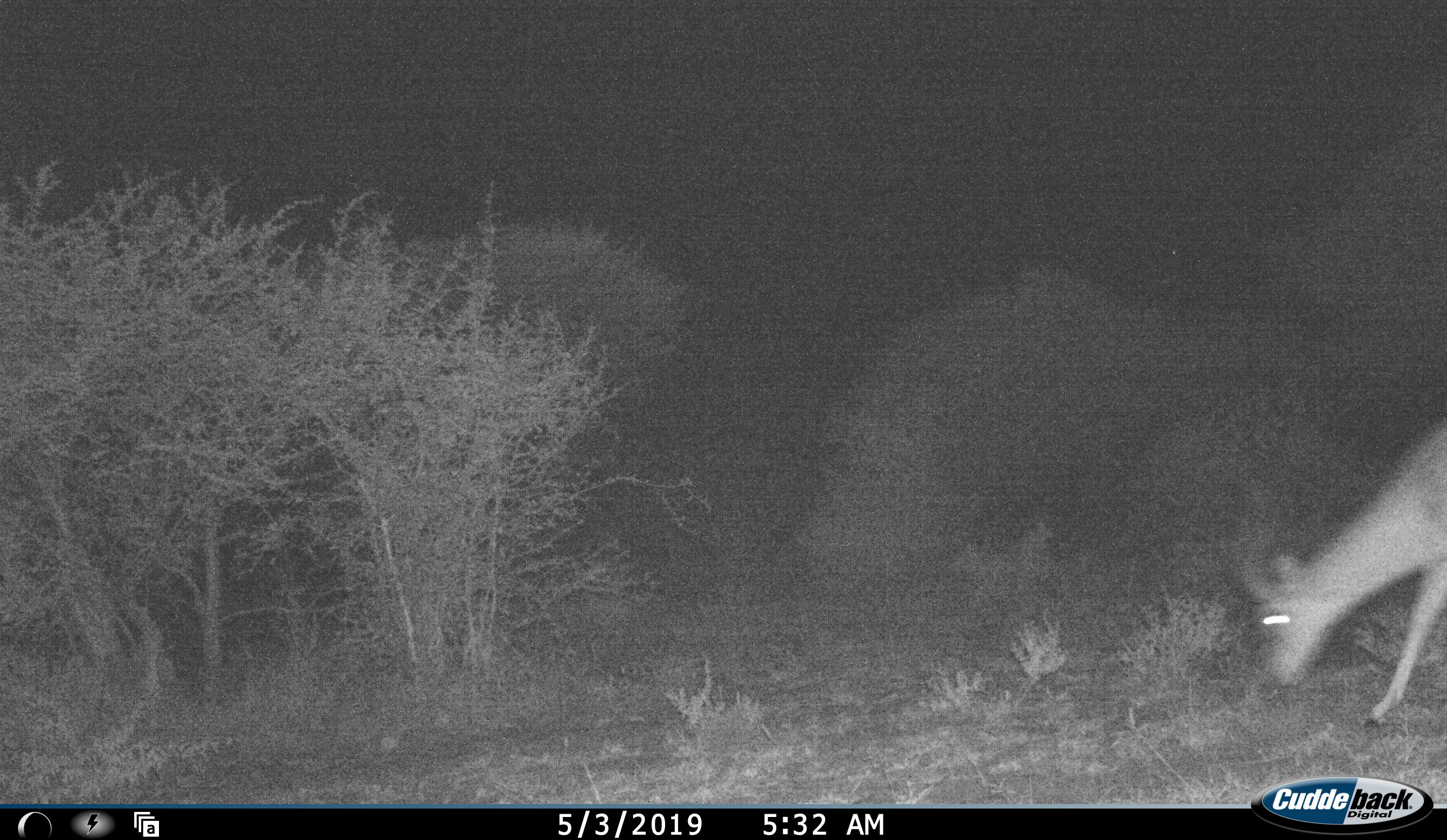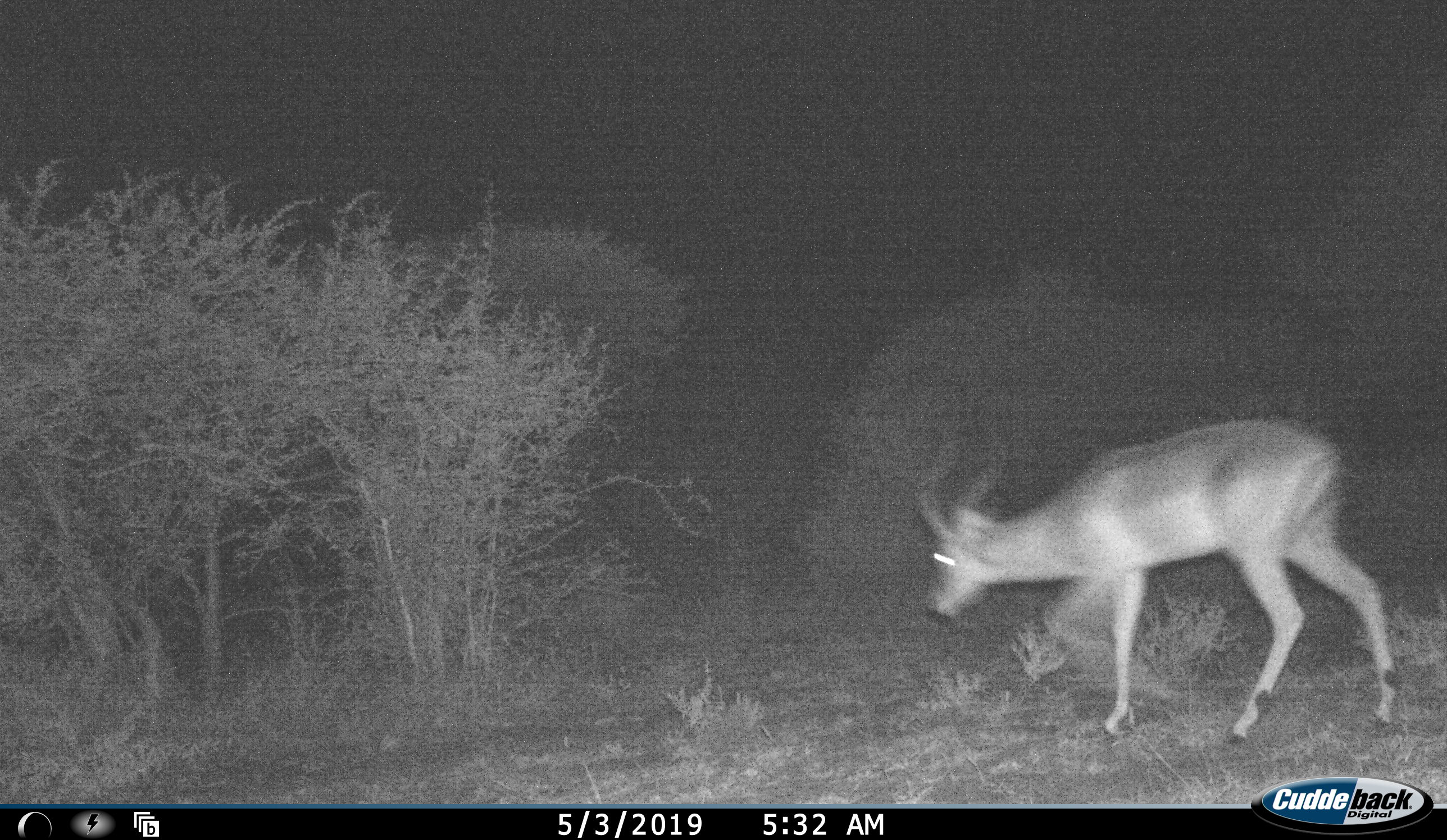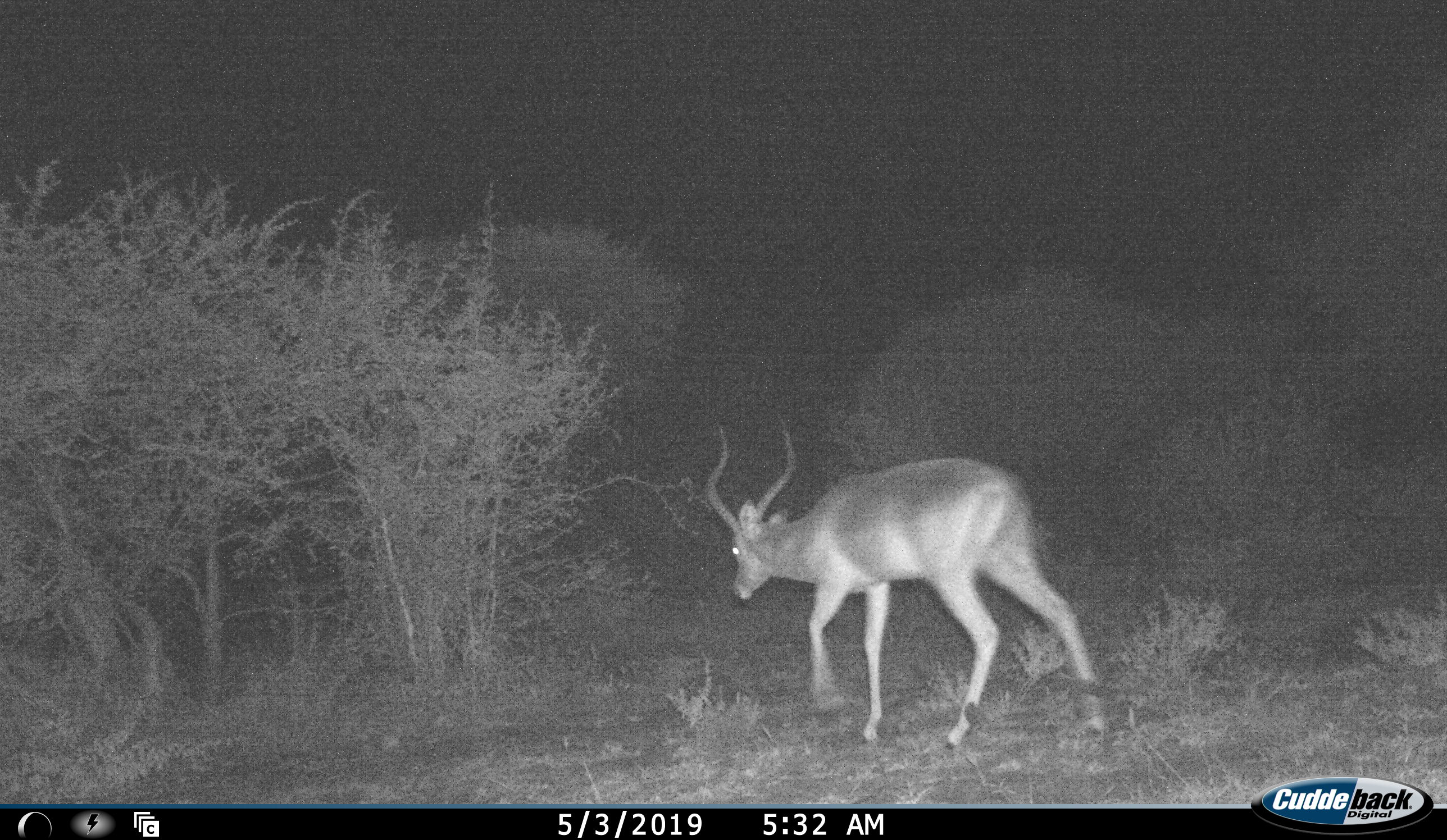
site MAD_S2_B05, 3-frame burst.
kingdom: Animalia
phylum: Chordata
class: Mammalia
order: Artiodactyla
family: Bovidae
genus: Aepyceros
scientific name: Aepyceros melampus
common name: impala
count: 1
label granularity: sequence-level